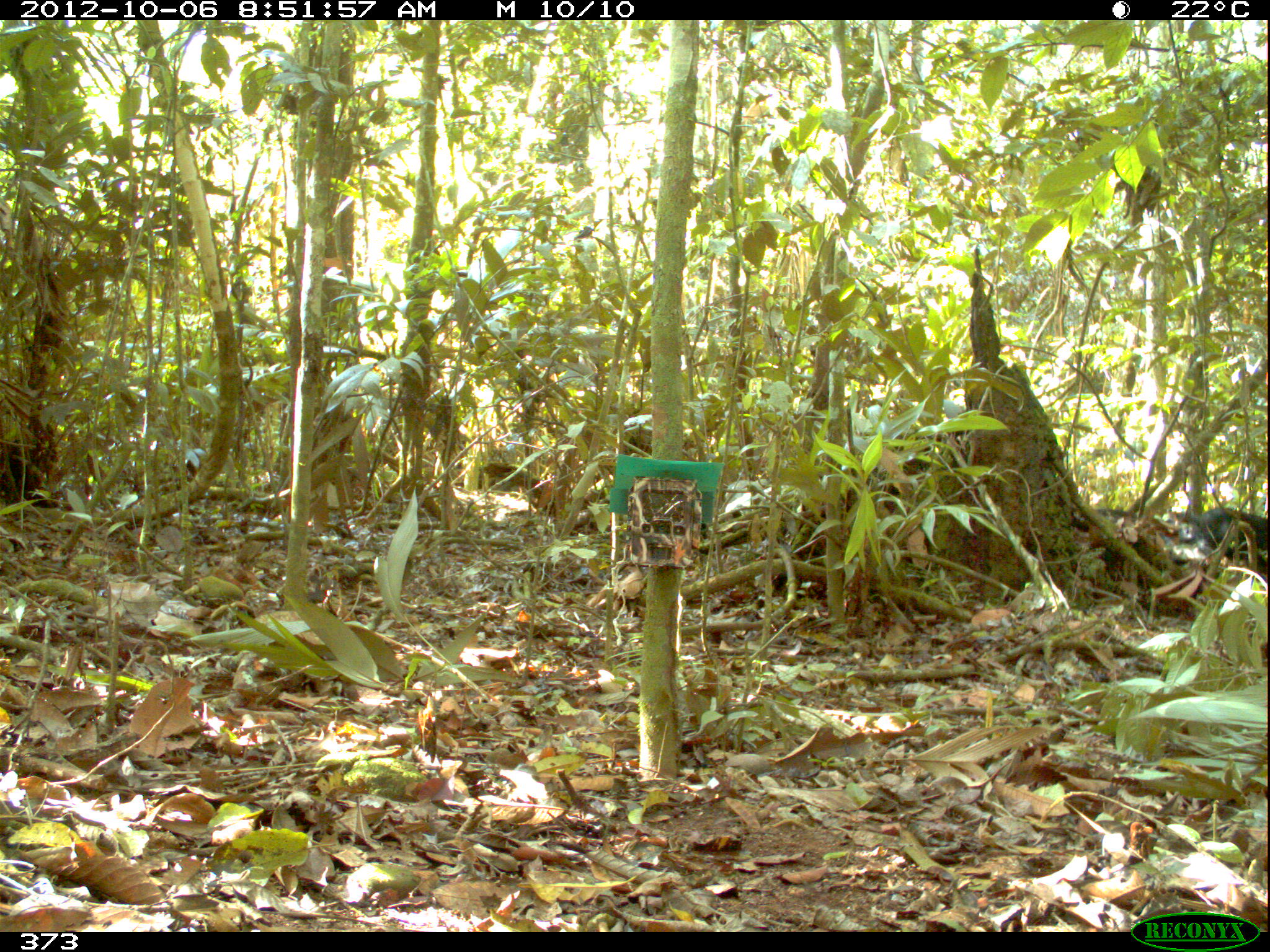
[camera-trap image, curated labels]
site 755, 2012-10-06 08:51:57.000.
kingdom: Animalia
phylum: Chordata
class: Mammalia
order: Artiodactyla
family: Tayassuidae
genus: Tayassu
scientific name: Tayassu pecari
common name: white-lipped peccary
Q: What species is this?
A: Tayassu pecari (white-lipped peccary).